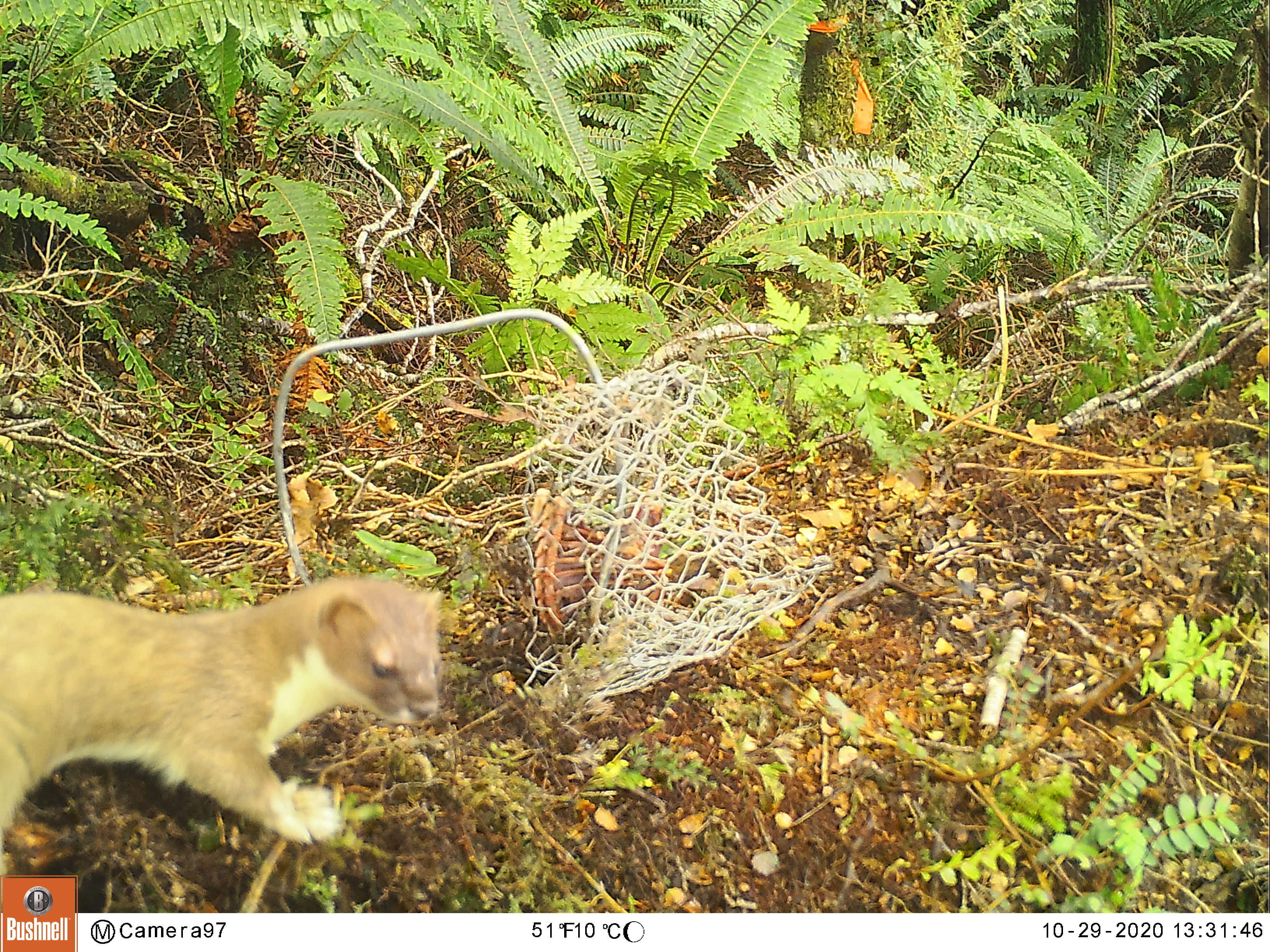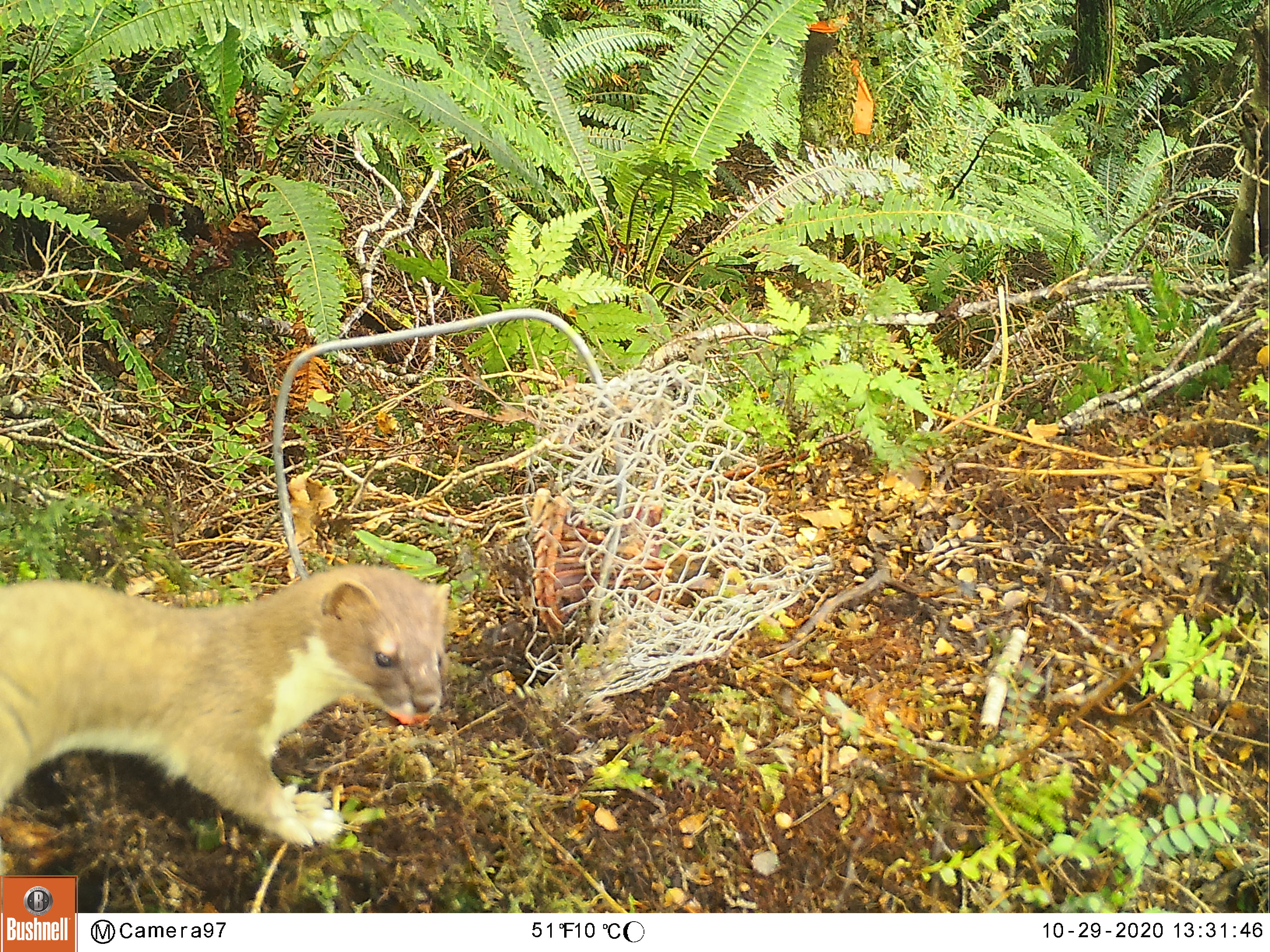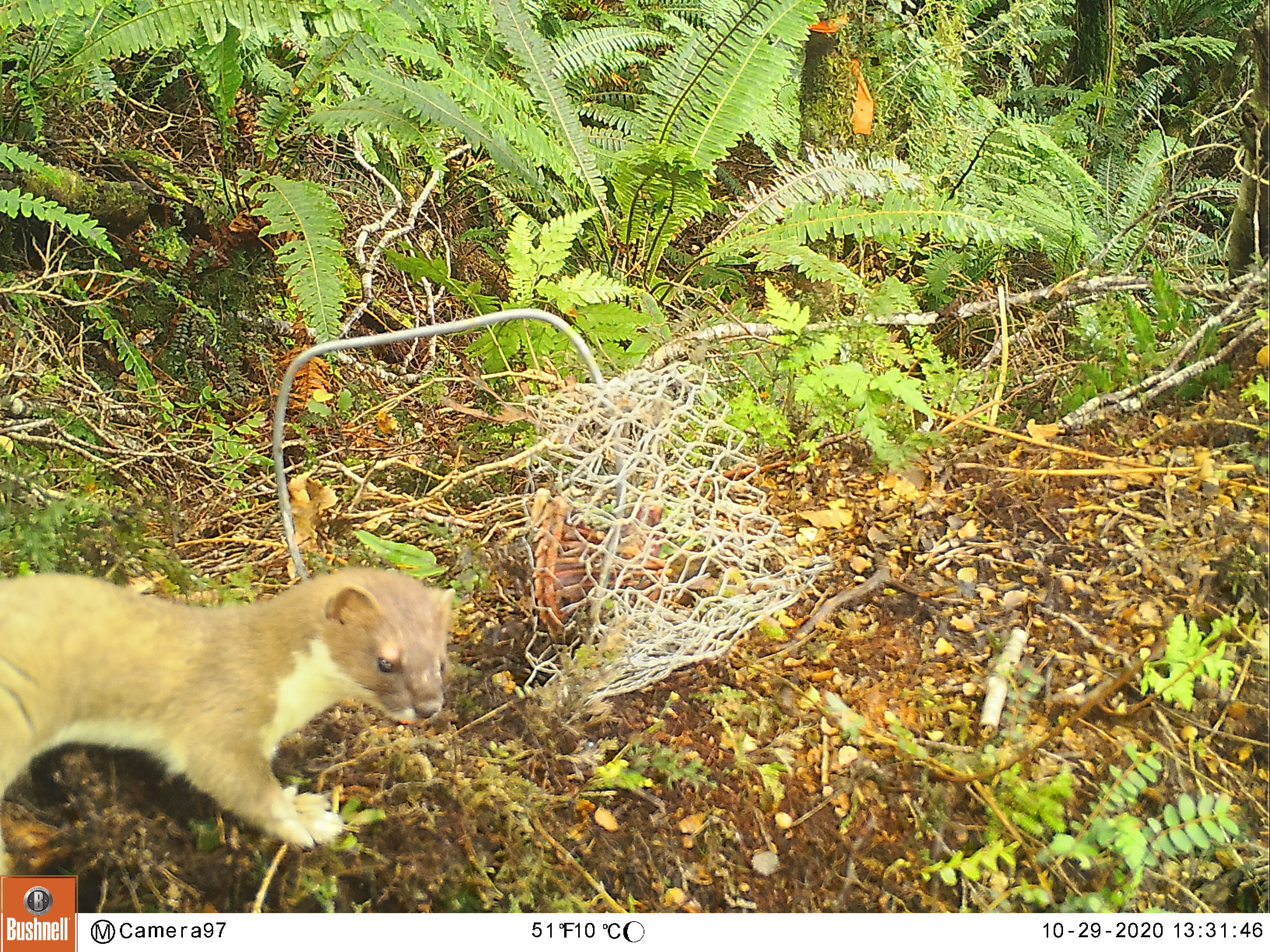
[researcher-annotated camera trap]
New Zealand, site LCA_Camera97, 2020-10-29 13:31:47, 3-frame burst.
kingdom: Animalia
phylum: Chordata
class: Mammalia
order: Carnivora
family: Mustelidae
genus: Mustela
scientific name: Mustela erminea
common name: stoat